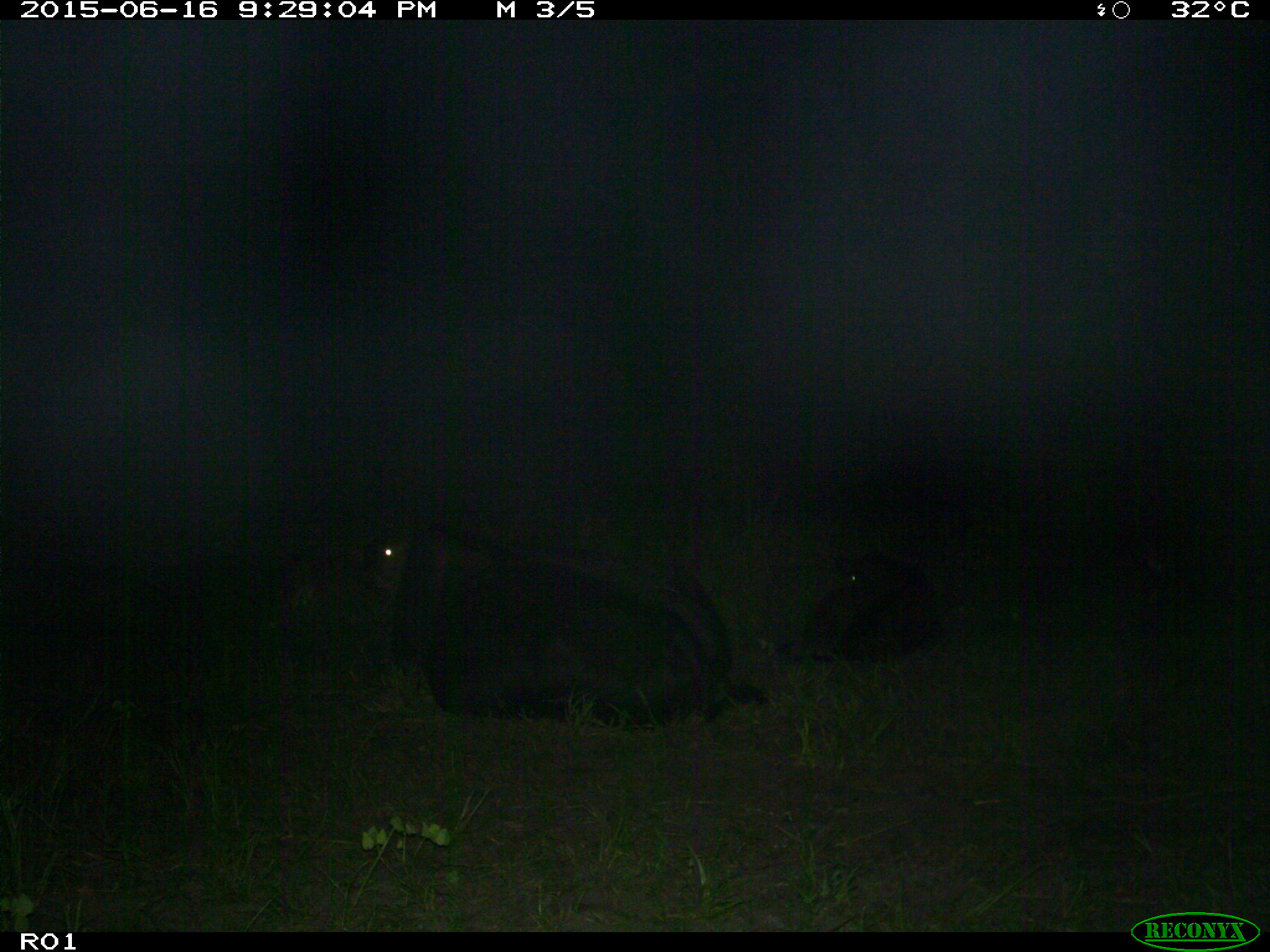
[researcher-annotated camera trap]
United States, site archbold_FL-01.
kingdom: Animalia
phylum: Chordata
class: Mammalia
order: Artiodactyla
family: Bovidae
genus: Bos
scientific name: Bos taurus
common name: domestic cow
Bos taurus (domestic cow).